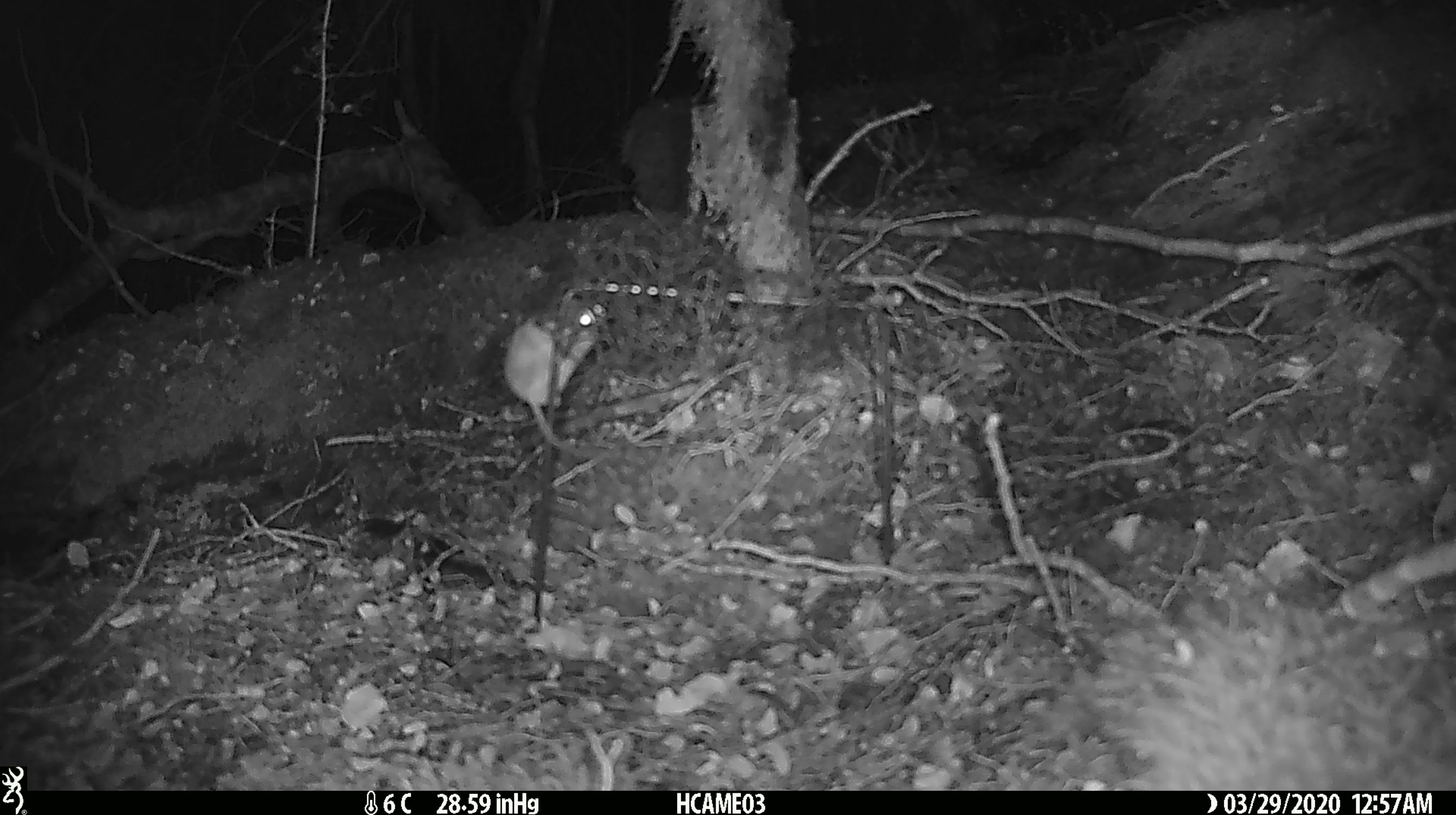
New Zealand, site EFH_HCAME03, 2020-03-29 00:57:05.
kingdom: Animalia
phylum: Chordata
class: Mammalia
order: Rodentia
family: Muridae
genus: Mus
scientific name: Mus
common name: mouse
Mouse (Mus).